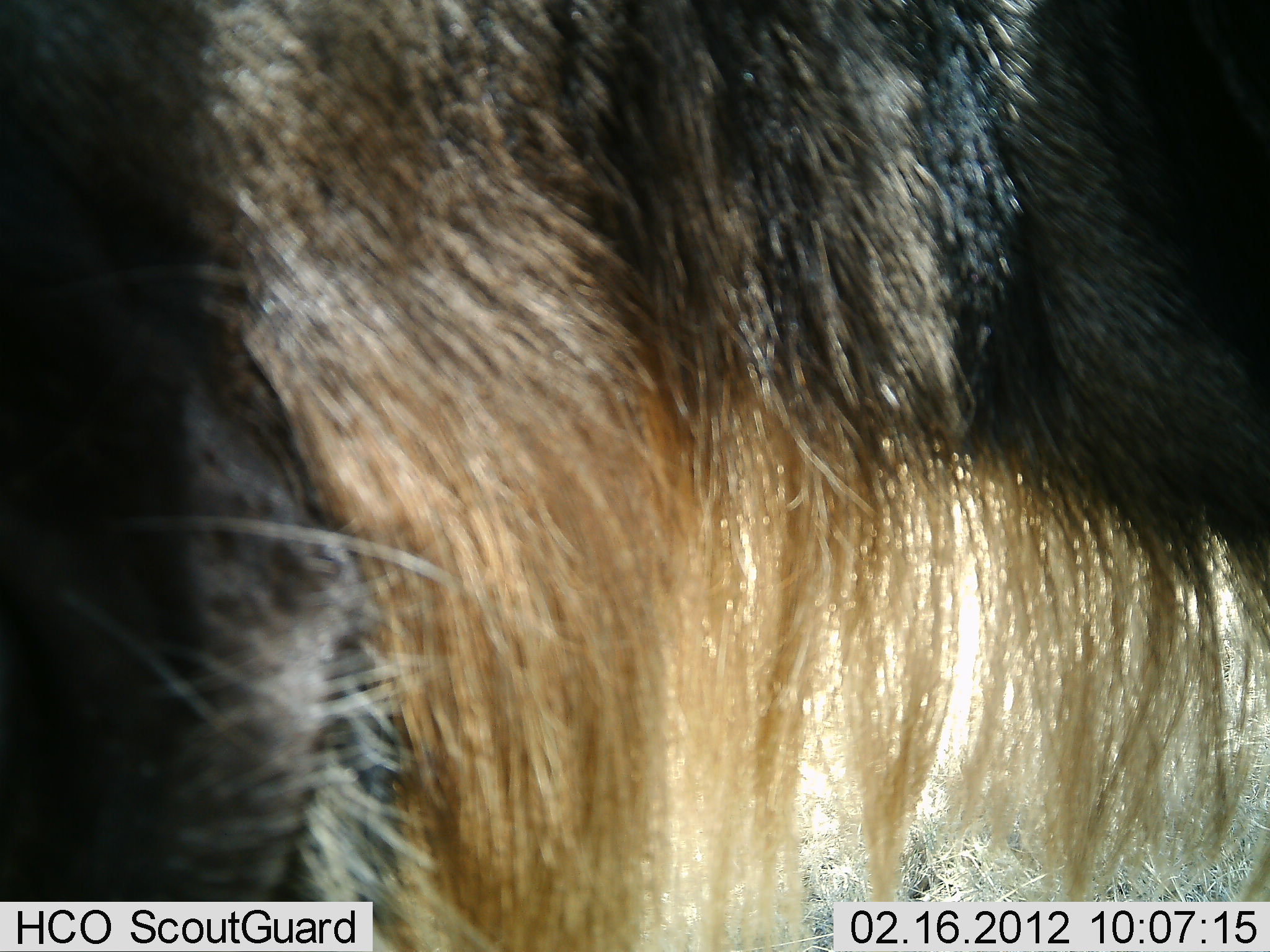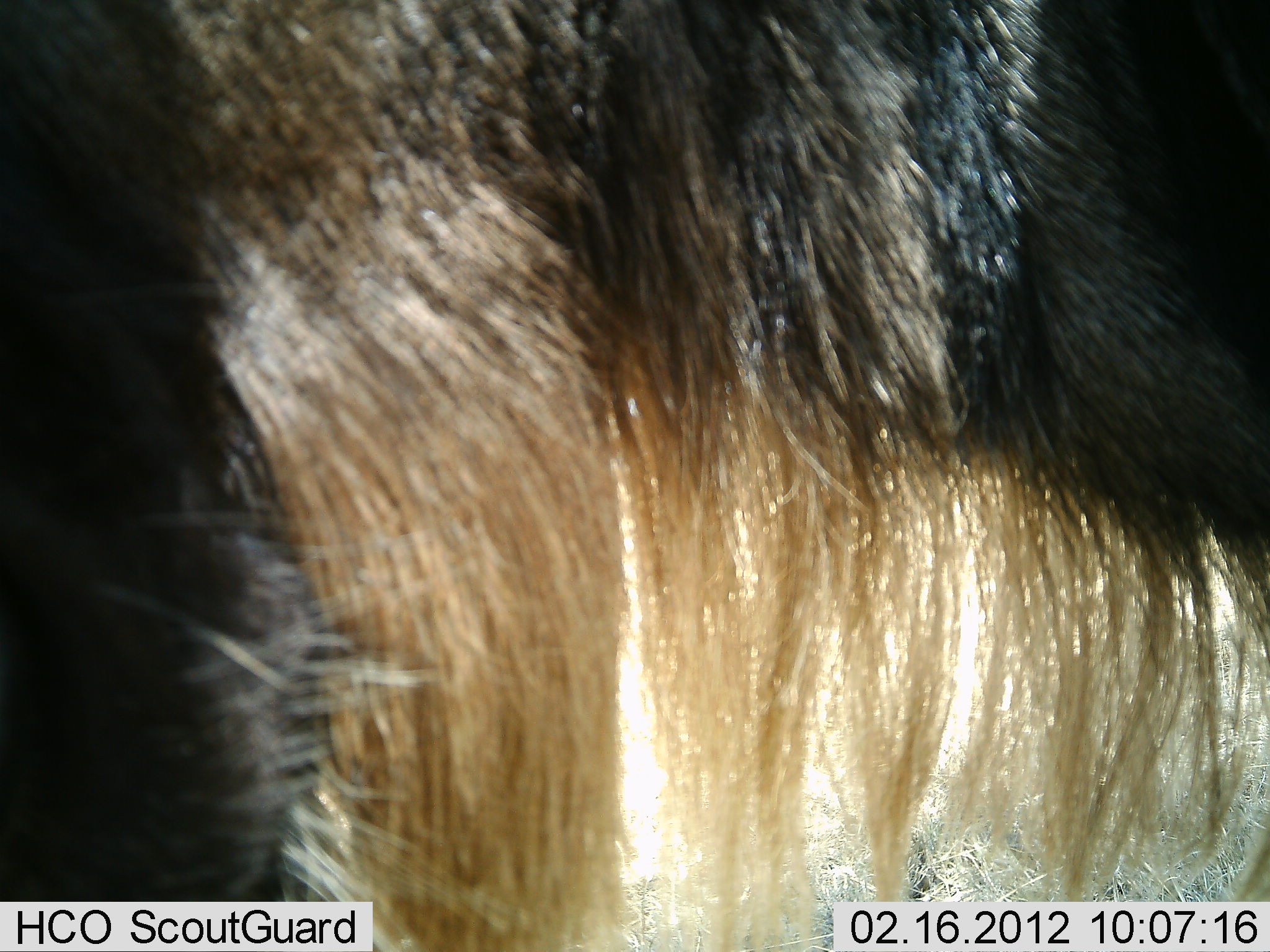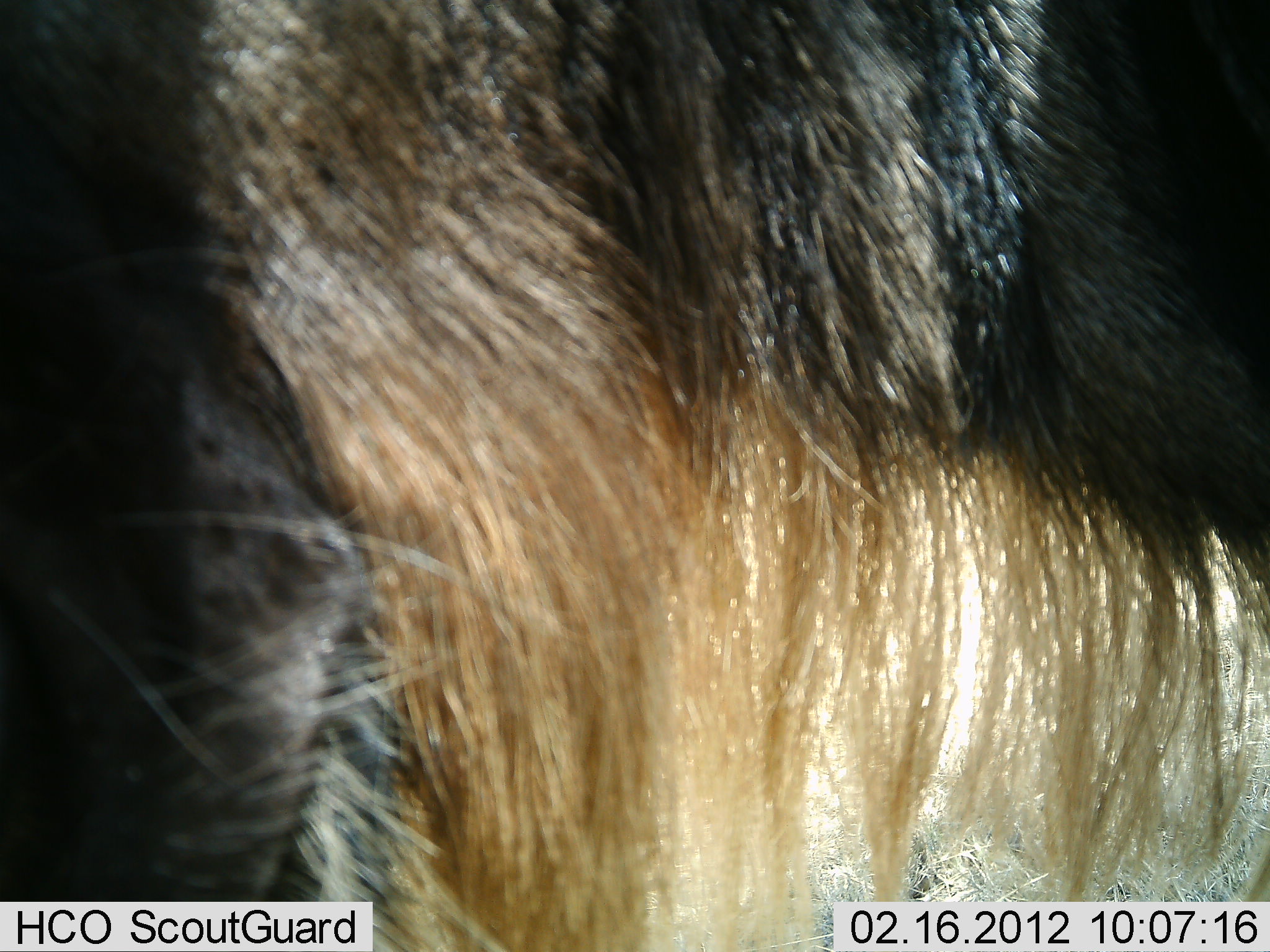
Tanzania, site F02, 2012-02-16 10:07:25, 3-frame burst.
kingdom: Animalia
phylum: Chordata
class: Mammalia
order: Artiodactyla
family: Bovidae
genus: Connochaetes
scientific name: Connochaetes taurinus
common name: blue wildebeest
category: wildebeest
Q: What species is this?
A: Wildebeest (blue wildebeest) (Connochaetes taurinus).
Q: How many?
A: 1.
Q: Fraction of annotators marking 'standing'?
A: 94%.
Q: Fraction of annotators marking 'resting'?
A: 0%.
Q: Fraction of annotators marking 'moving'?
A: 0%.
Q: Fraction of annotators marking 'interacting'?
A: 0%.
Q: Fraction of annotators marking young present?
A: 0%.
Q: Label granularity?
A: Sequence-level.